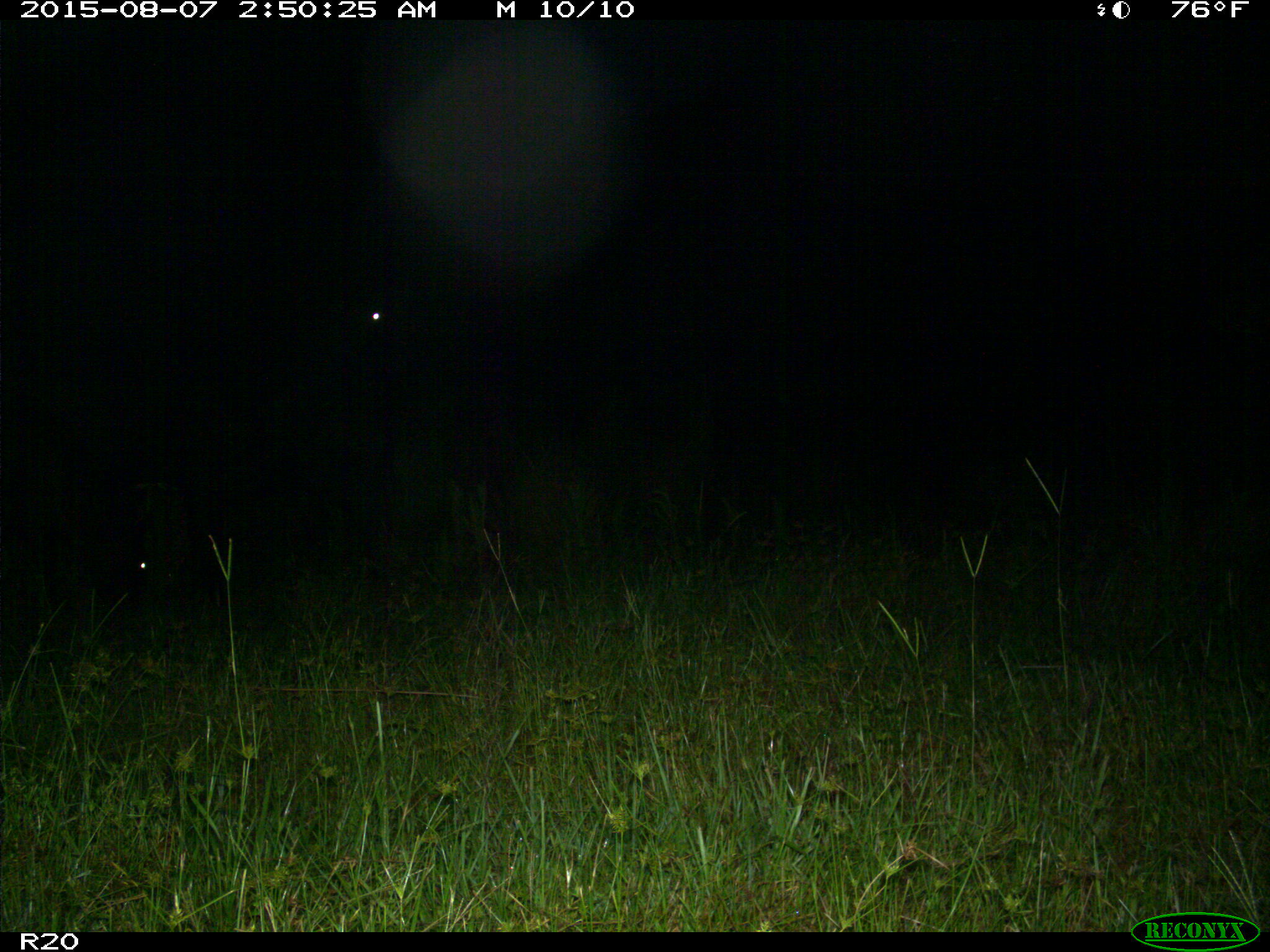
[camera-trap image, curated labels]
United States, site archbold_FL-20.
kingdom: Animalia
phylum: Chordata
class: Mammalia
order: Artiodactyla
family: Bovidae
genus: Bos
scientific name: Bos taurus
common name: domestic cow